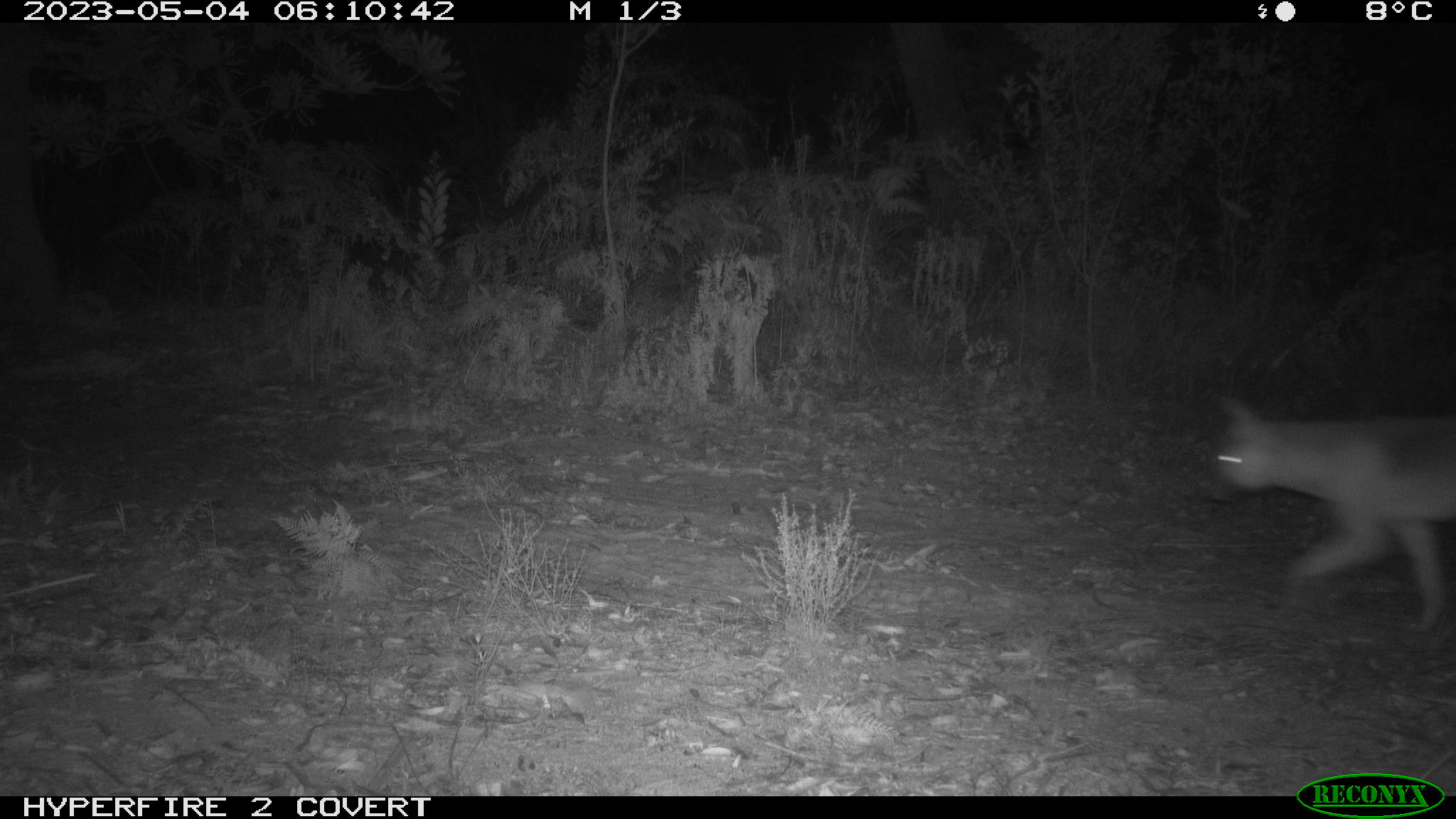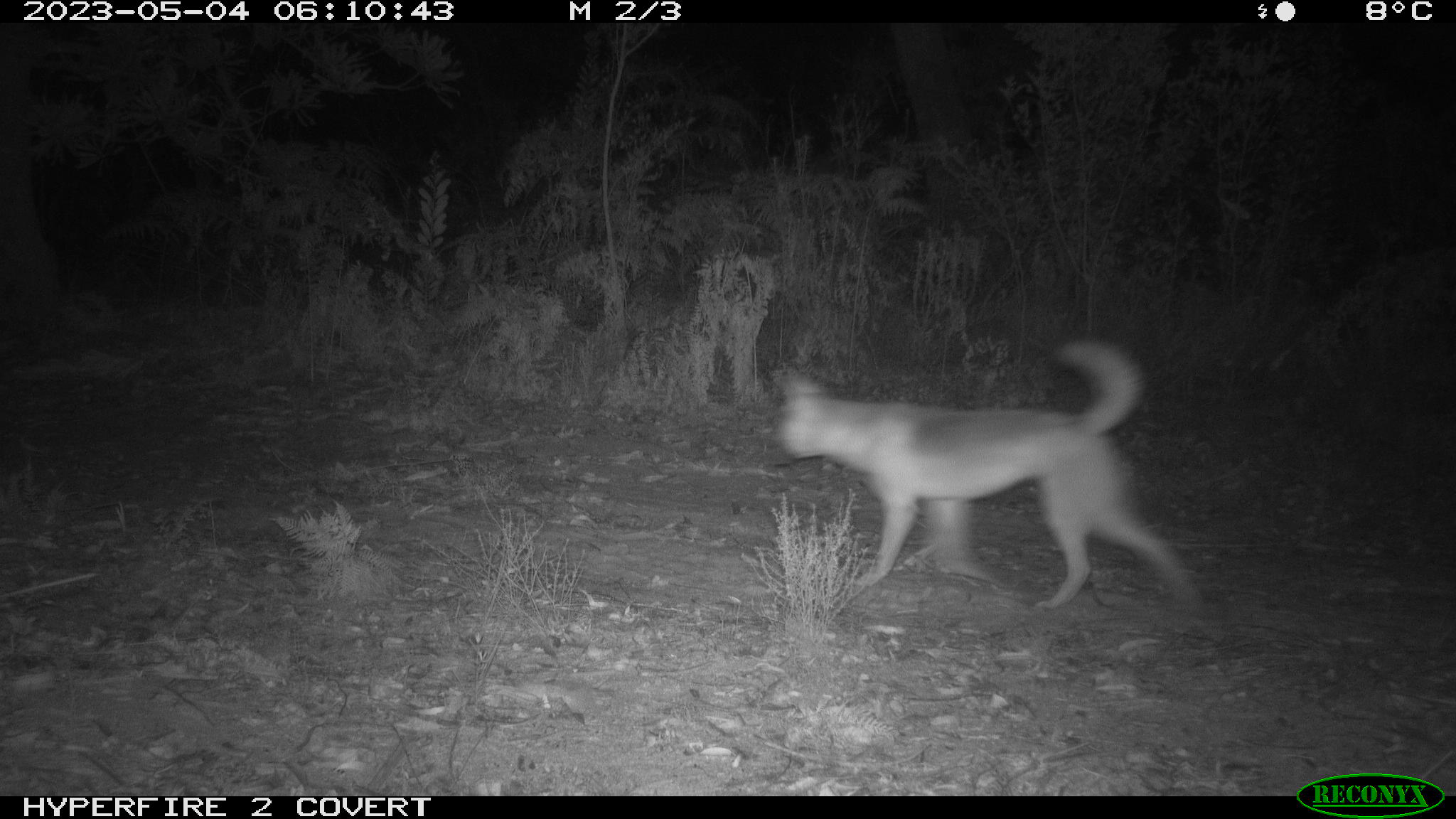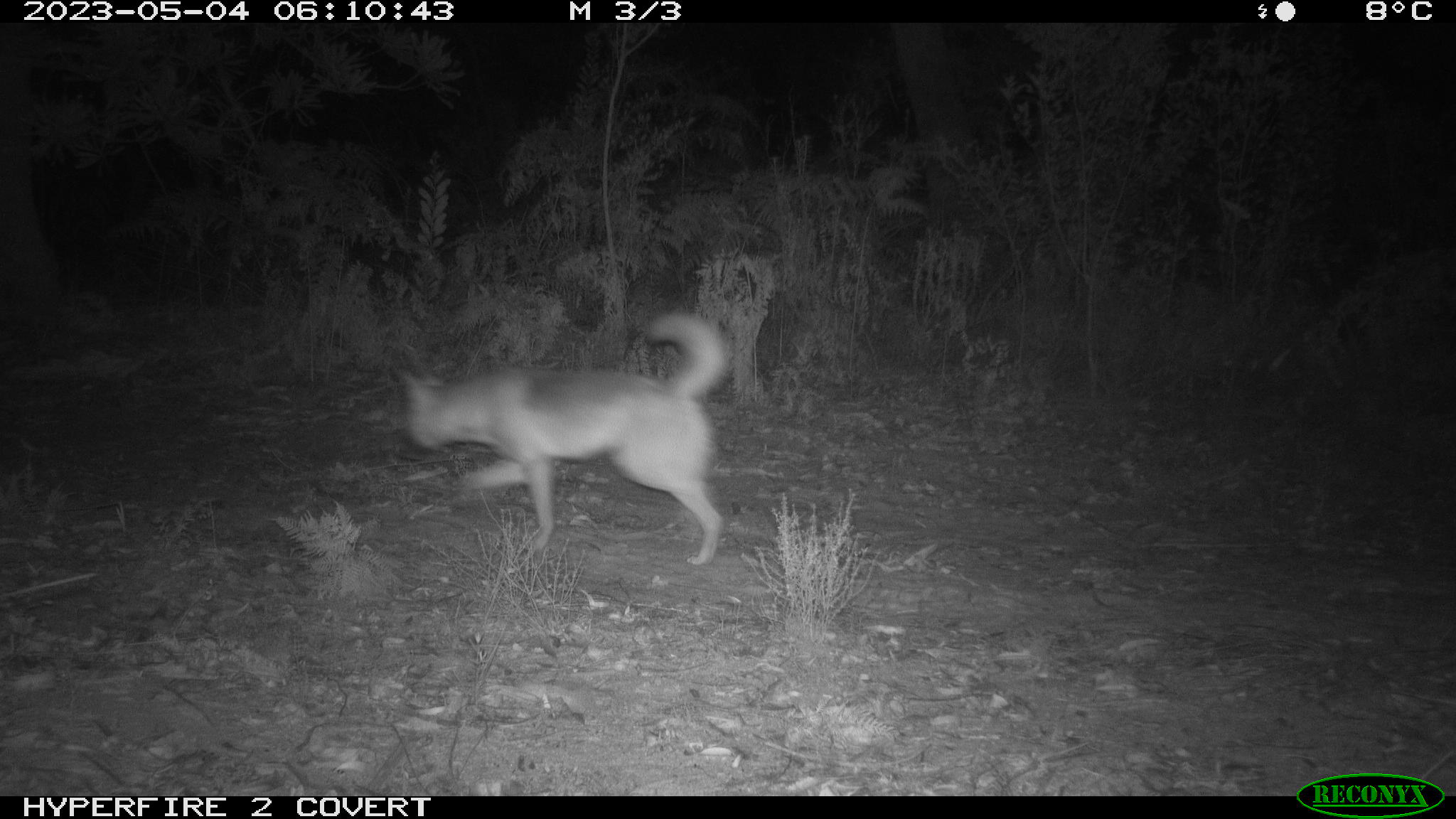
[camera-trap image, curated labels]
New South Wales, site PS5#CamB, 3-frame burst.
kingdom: Animalia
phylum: Chordata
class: Mammalia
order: Carnivora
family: Canidae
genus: Canis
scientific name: Canis familiaris dingo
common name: dingo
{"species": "dingo (Canis familiaris dingo)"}